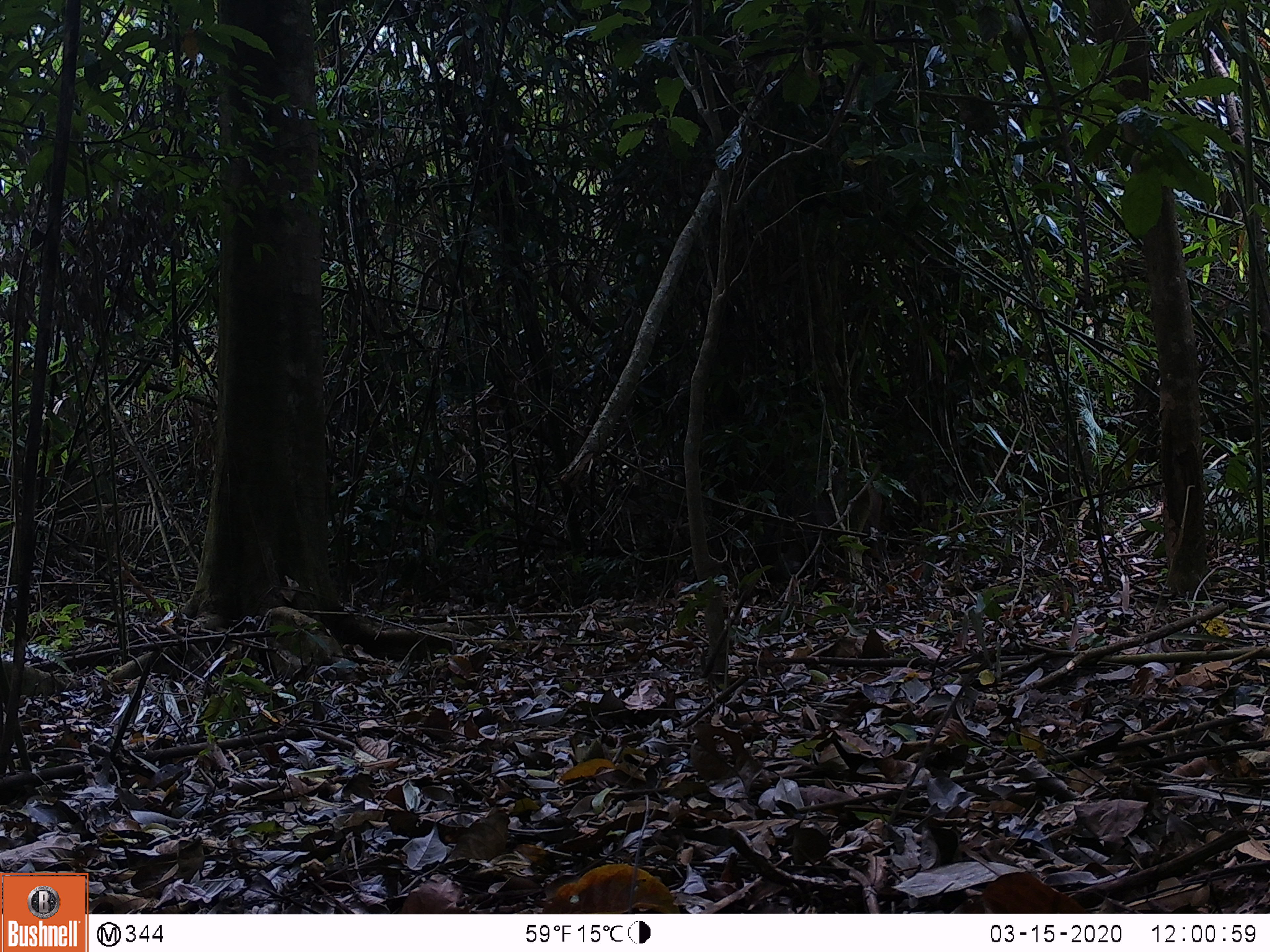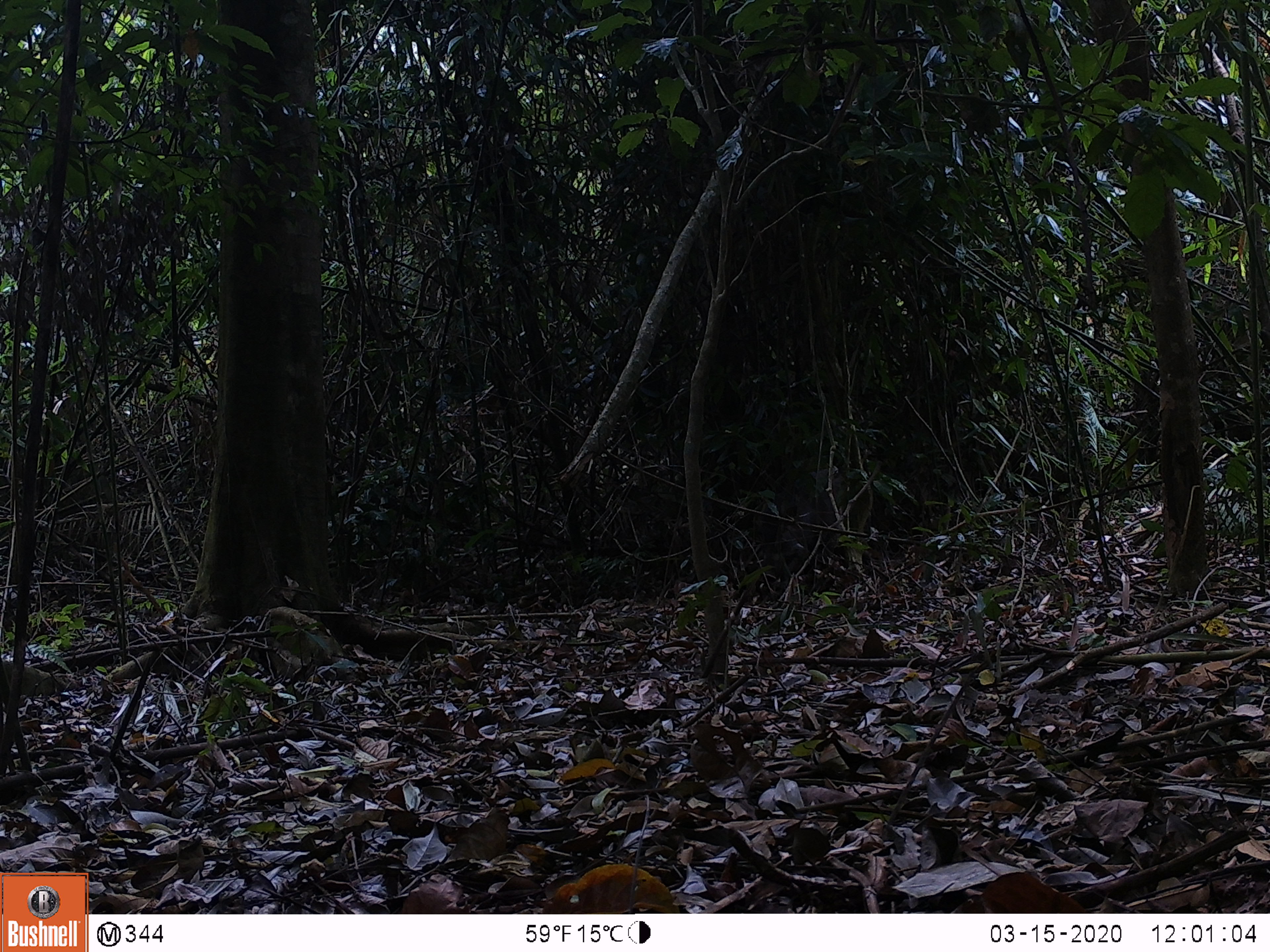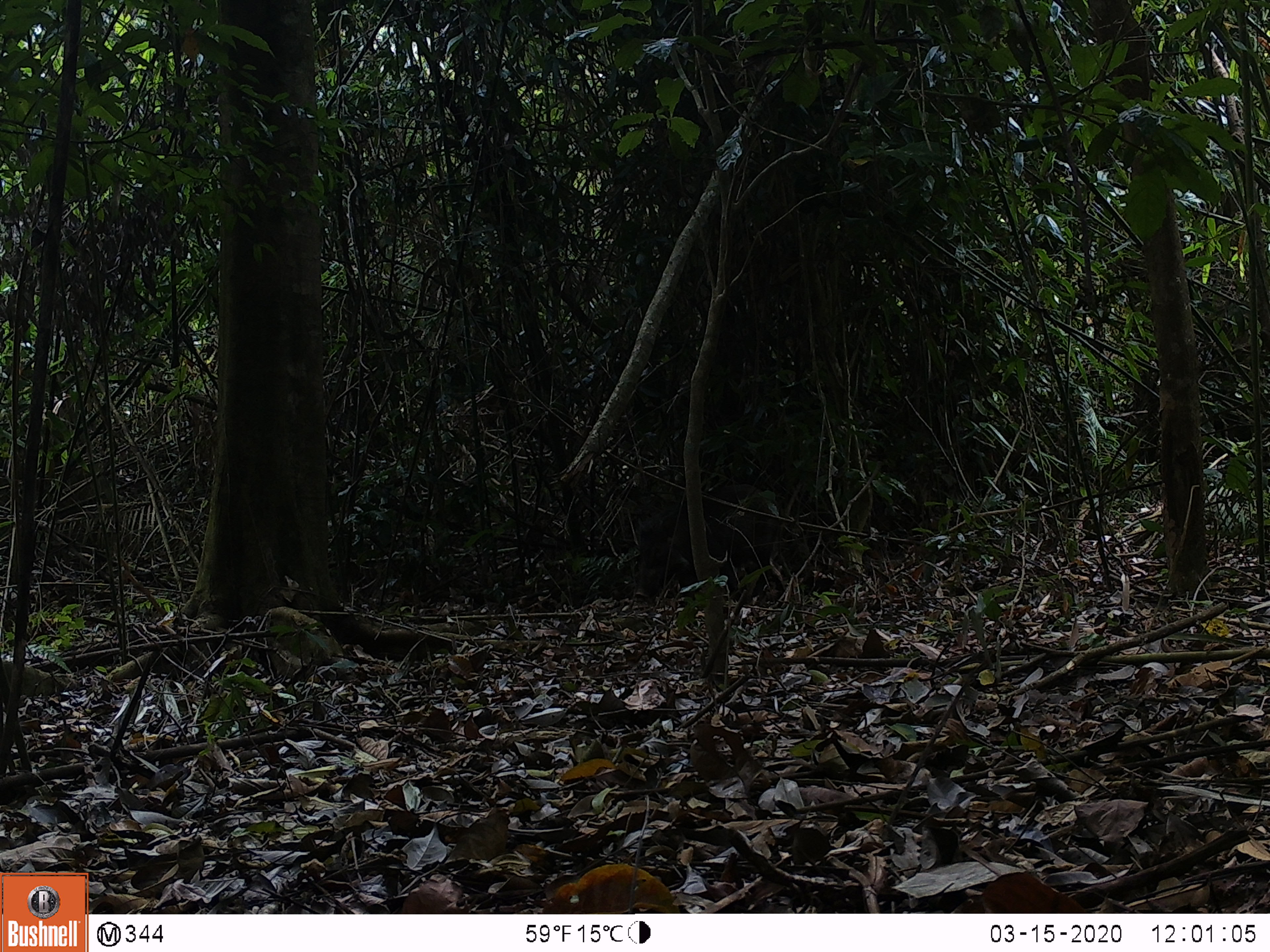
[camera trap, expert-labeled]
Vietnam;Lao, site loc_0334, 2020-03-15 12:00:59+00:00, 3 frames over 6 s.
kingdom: Animalia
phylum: Chordata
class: Mammalia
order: Artiodactyla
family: Suidae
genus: Sus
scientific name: Sus scrofa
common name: eurasian wild pig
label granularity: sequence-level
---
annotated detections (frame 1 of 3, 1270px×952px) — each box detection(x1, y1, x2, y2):
eurasian wild pig: detection(824, 471, 883, 567)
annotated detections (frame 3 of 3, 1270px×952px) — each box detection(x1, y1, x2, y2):
eurasian wild pig: detection(630, 482, 816, 594)